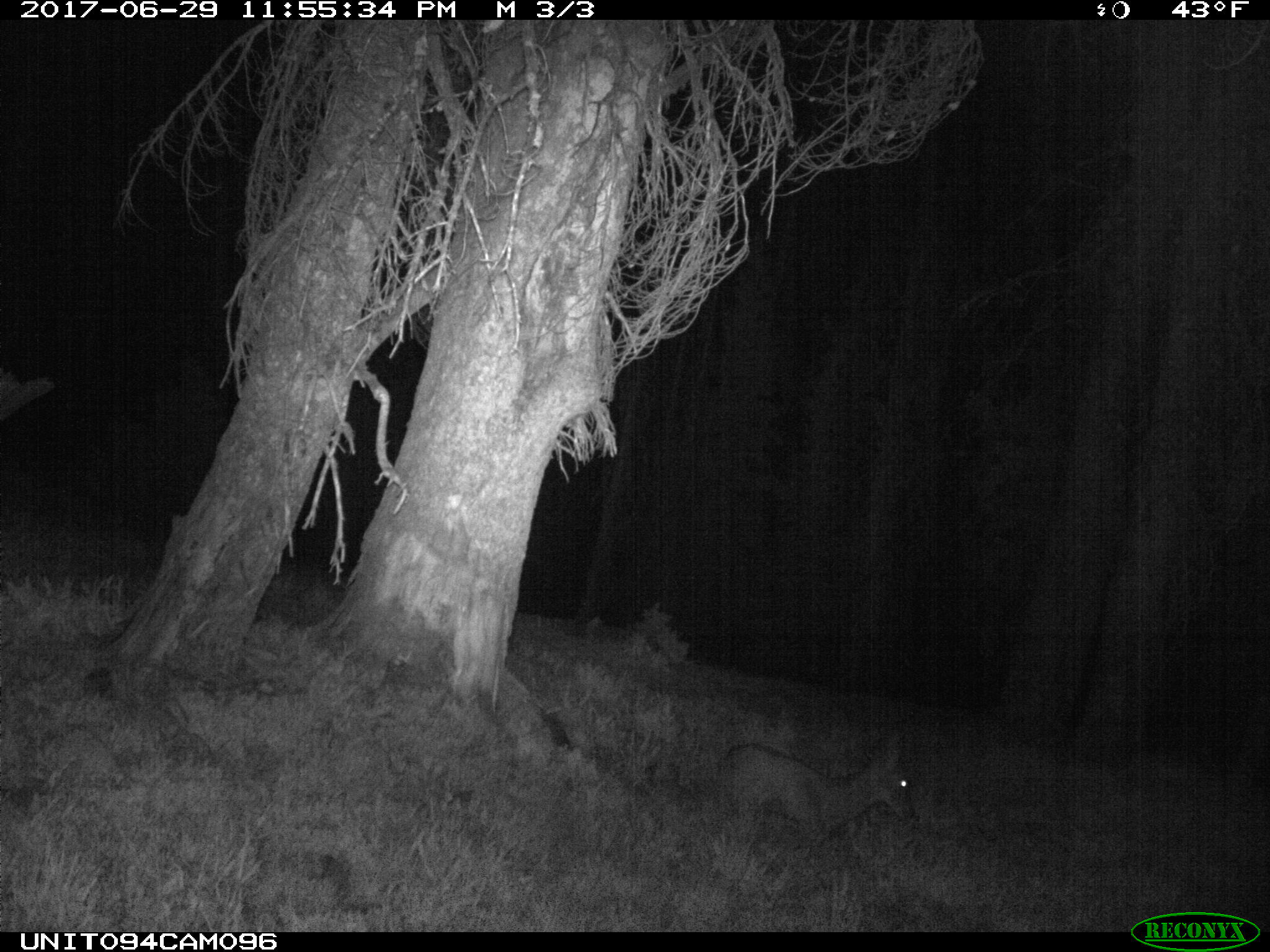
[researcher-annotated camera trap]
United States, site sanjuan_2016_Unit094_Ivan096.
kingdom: Animalia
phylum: Chordata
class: Mammalia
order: Artiodactyla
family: Cervidae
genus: Odocoileus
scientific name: Odocoileus hemionus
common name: mule deer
Odocoileus hemionus (mule deer).